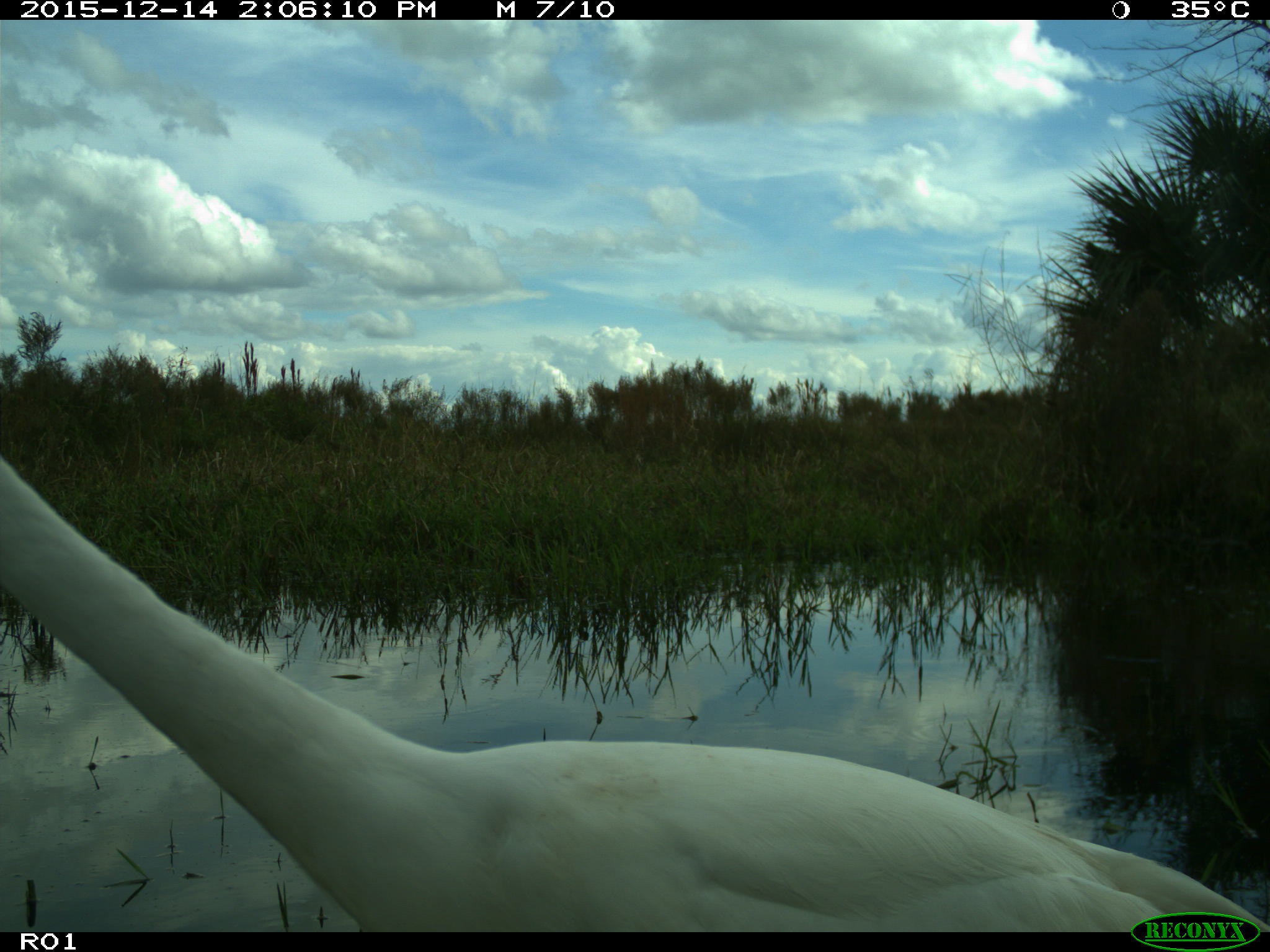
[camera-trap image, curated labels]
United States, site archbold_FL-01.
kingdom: Animalia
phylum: Chordata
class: Aves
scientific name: Aves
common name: birds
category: unidentified bird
Unidentified bird (birds) (Aves).